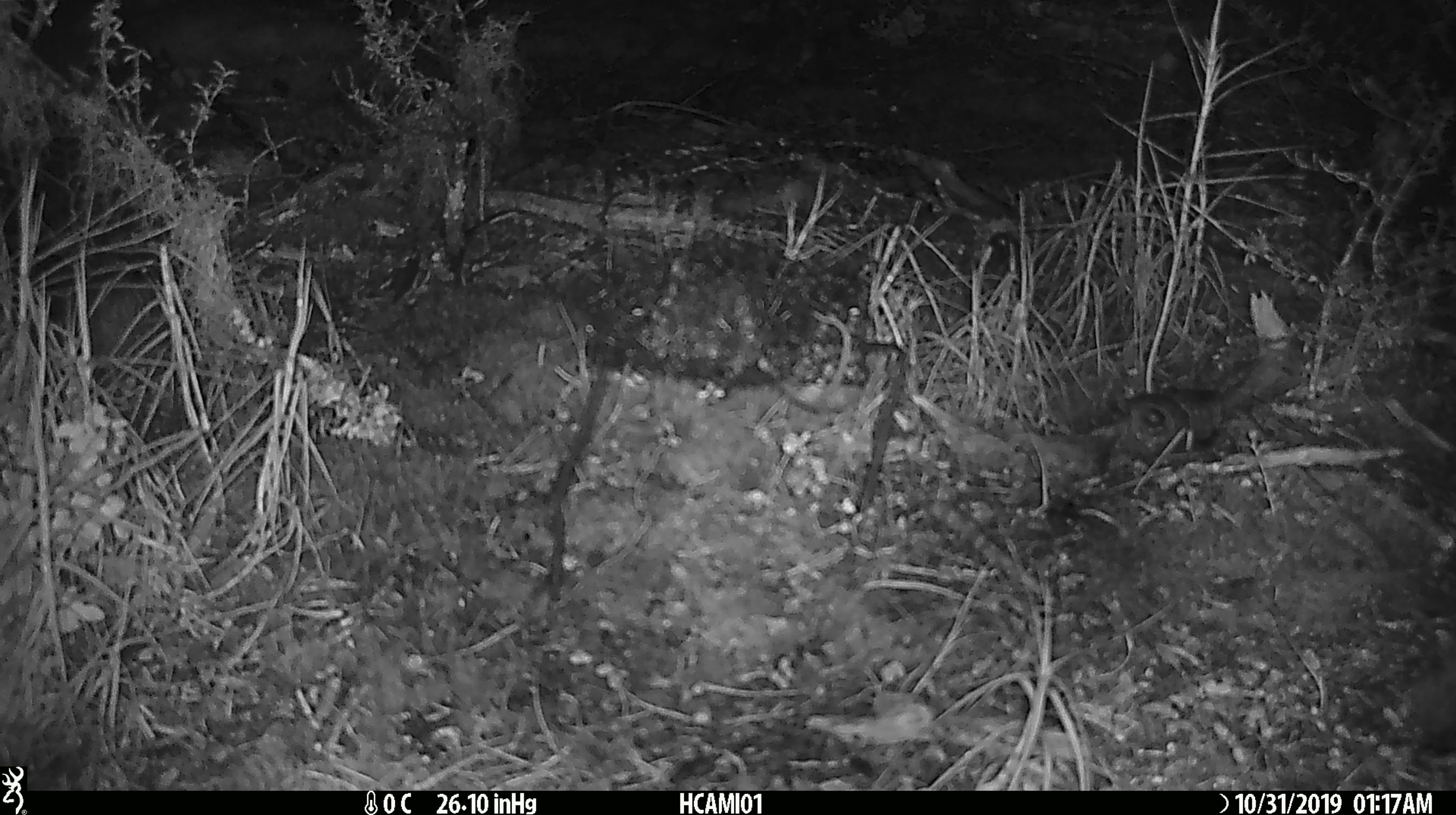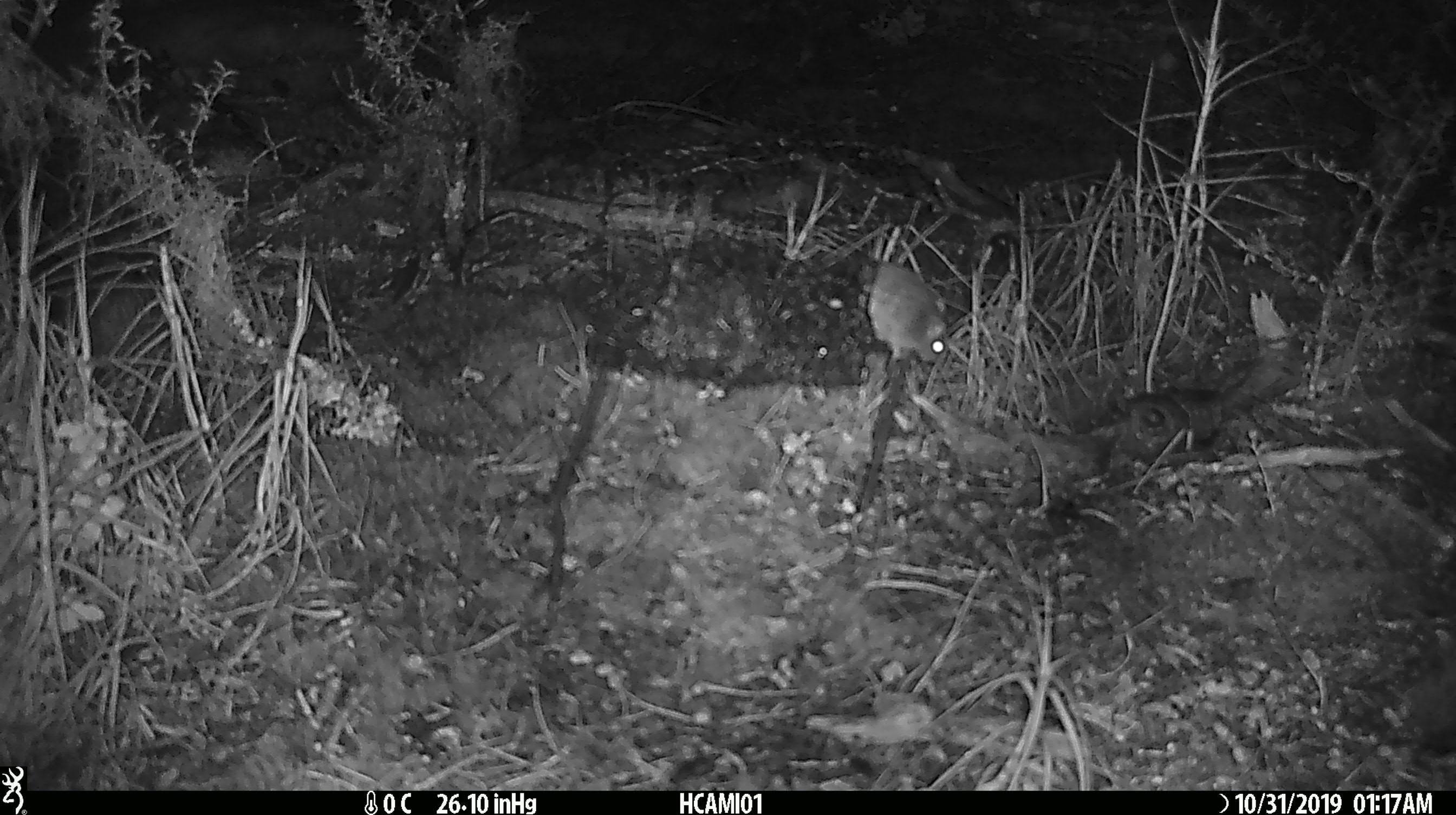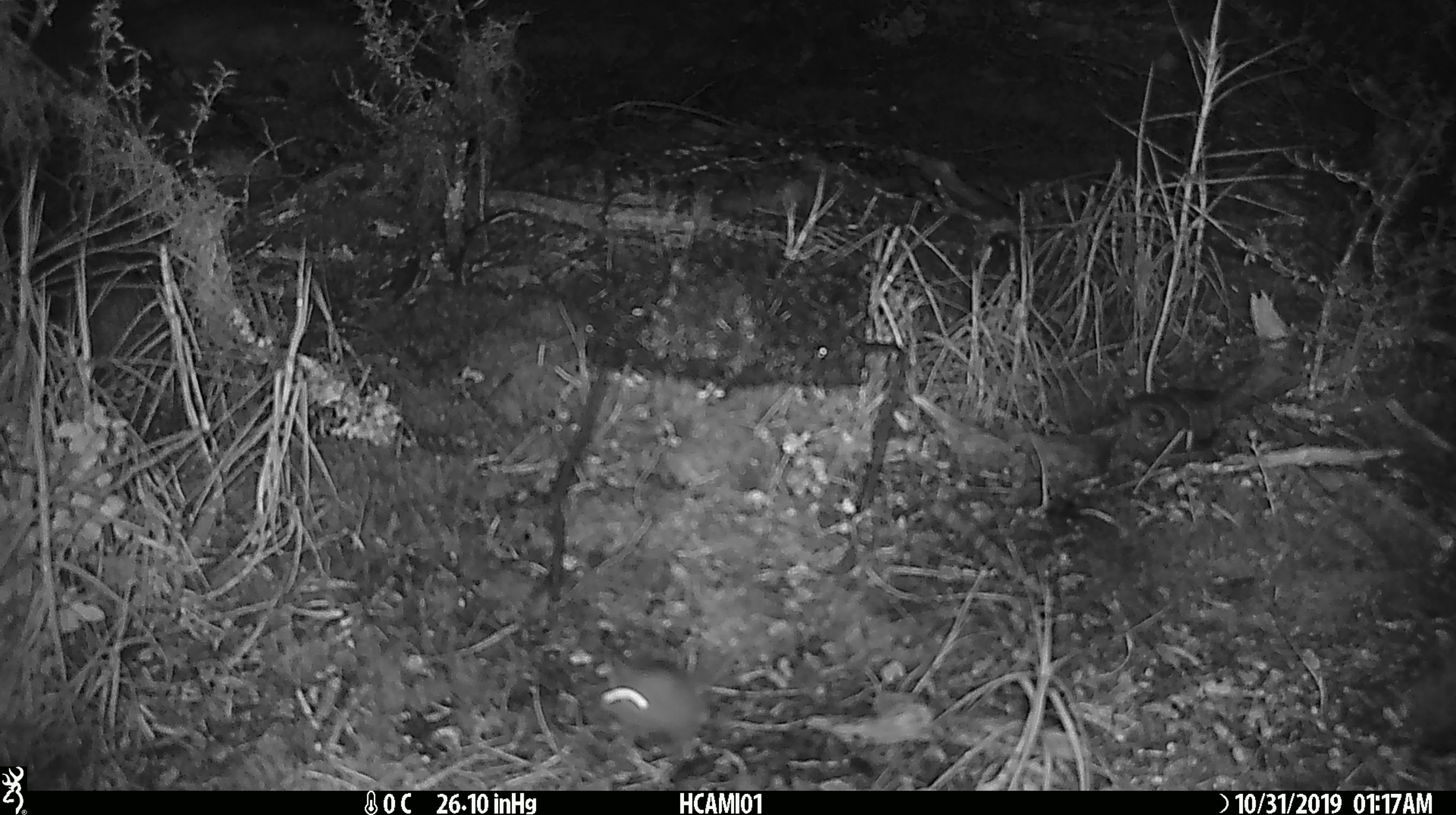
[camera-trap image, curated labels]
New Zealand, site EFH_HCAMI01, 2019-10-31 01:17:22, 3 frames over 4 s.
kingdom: Animalia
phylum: Chordata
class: Mammalia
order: Rodentia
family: Muridae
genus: Mus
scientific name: Mus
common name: mouse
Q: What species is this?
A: Mouse (Mus).